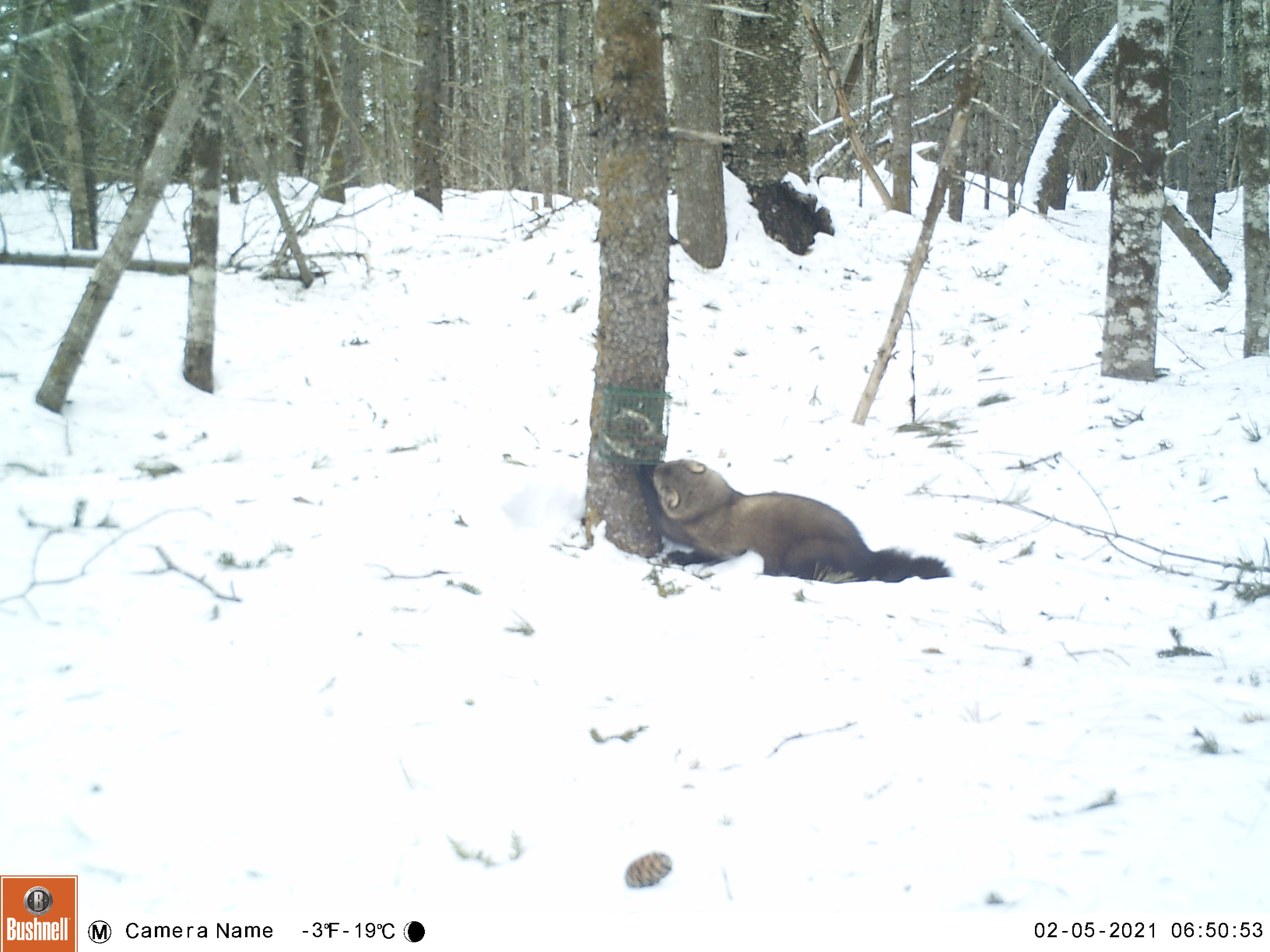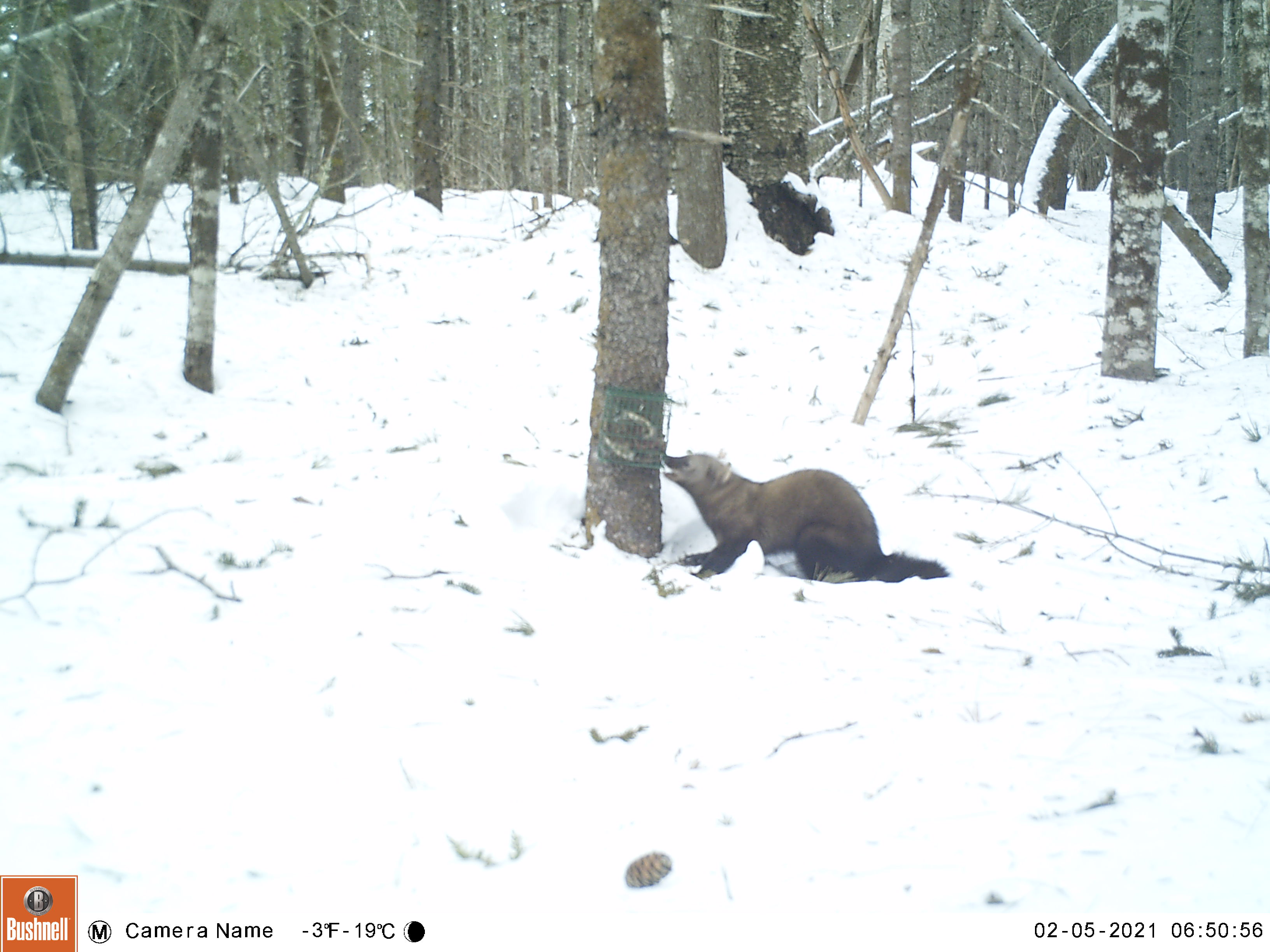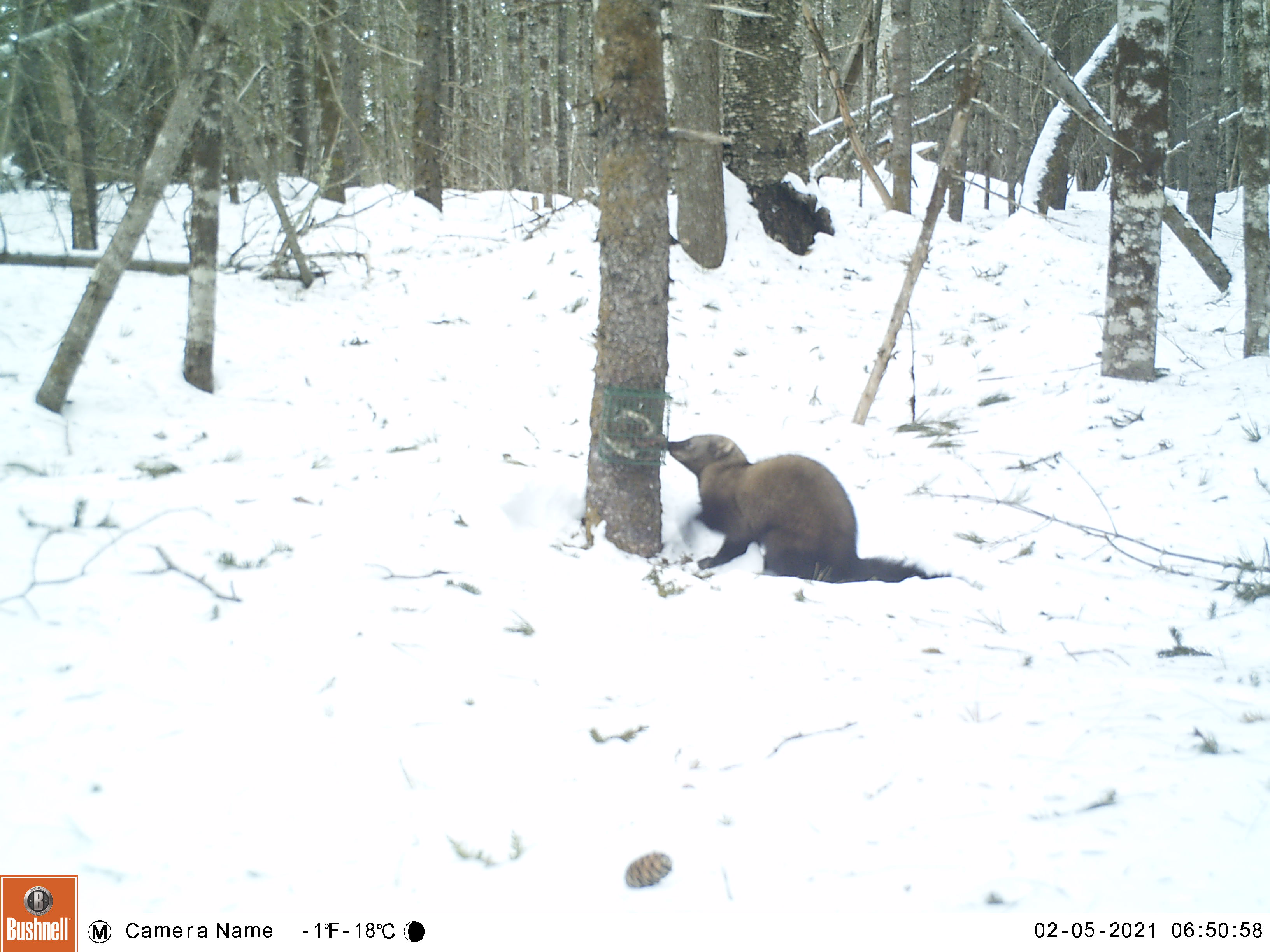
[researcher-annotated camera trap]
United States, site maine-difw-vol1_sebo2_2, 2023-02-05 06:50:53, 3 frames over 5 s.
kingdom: Animalia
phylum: Chordata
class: Mammalia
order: Carnivora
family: Mustelidae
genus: Pekania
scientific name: Pekania pennanti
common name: fisher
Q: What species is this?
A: Fisher (Pekania pennanti).